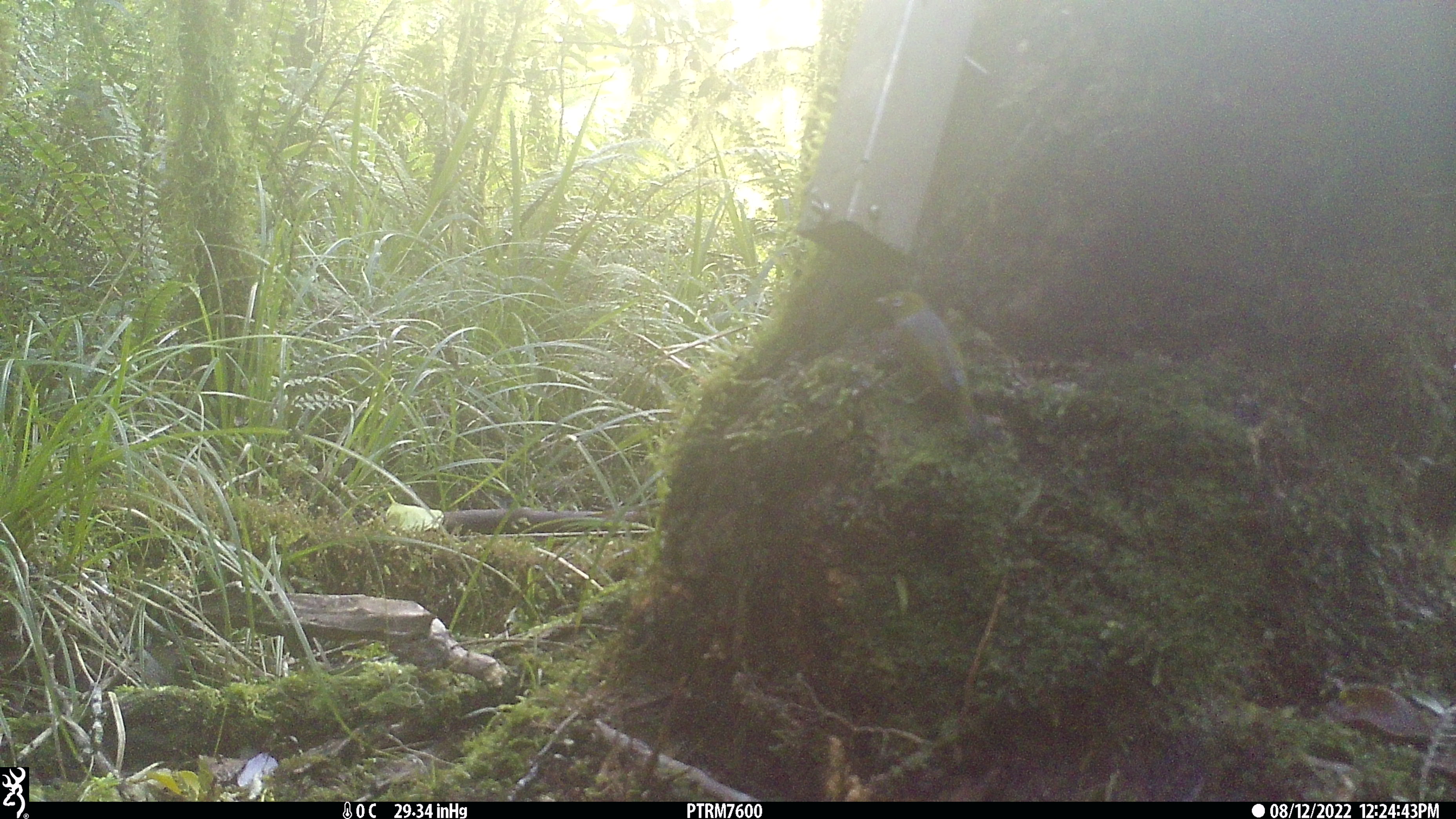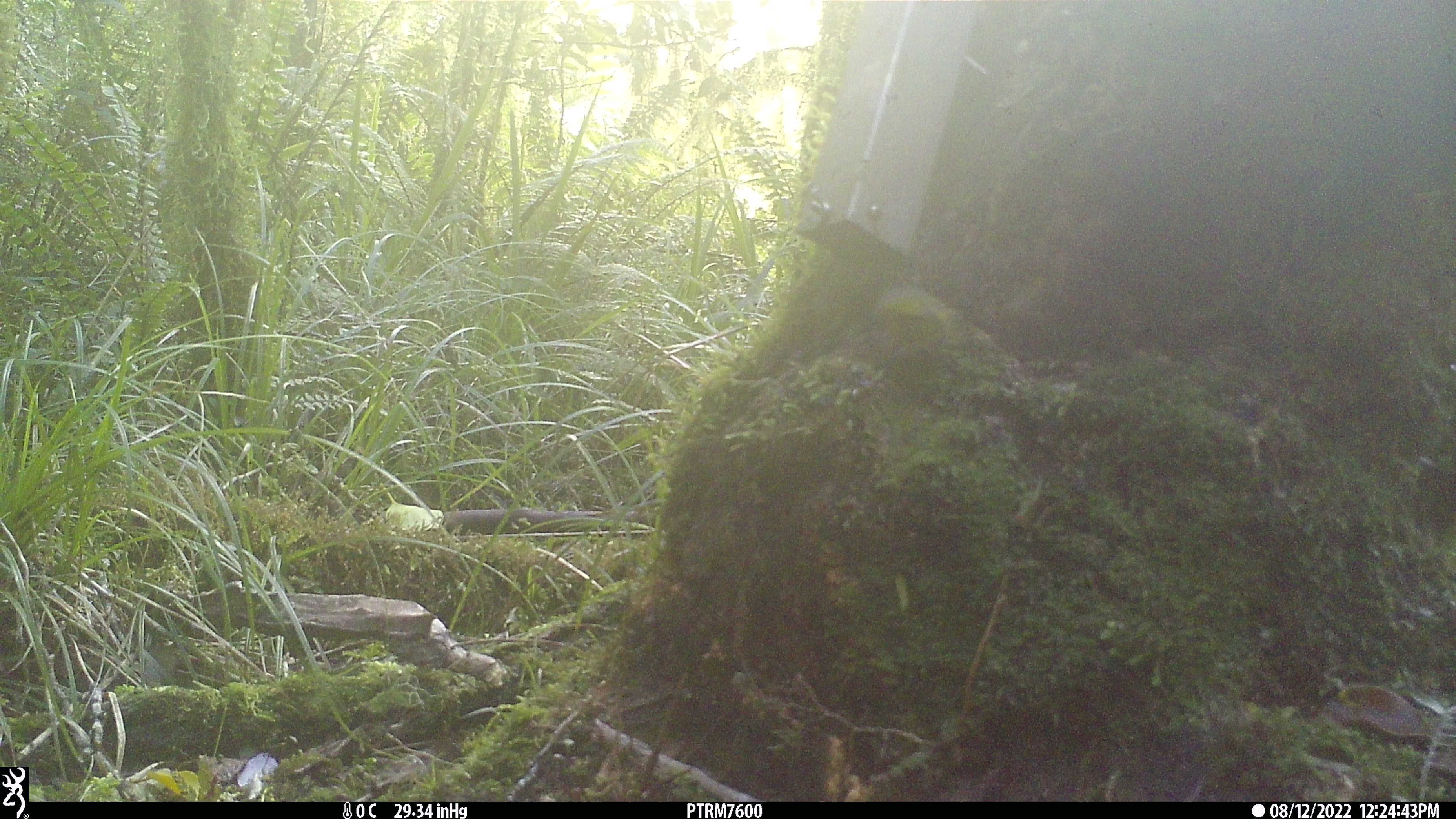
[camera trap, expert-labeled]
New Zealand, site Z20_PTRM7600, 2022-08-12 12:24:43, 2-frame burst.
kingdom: Animalia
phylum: Chordata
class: Aves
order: Passeriformes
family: Zosteropidae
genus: Zosterops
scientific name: Zosterops lateralis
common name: silvereye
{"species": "silvereye (Zosterops lateralis)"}